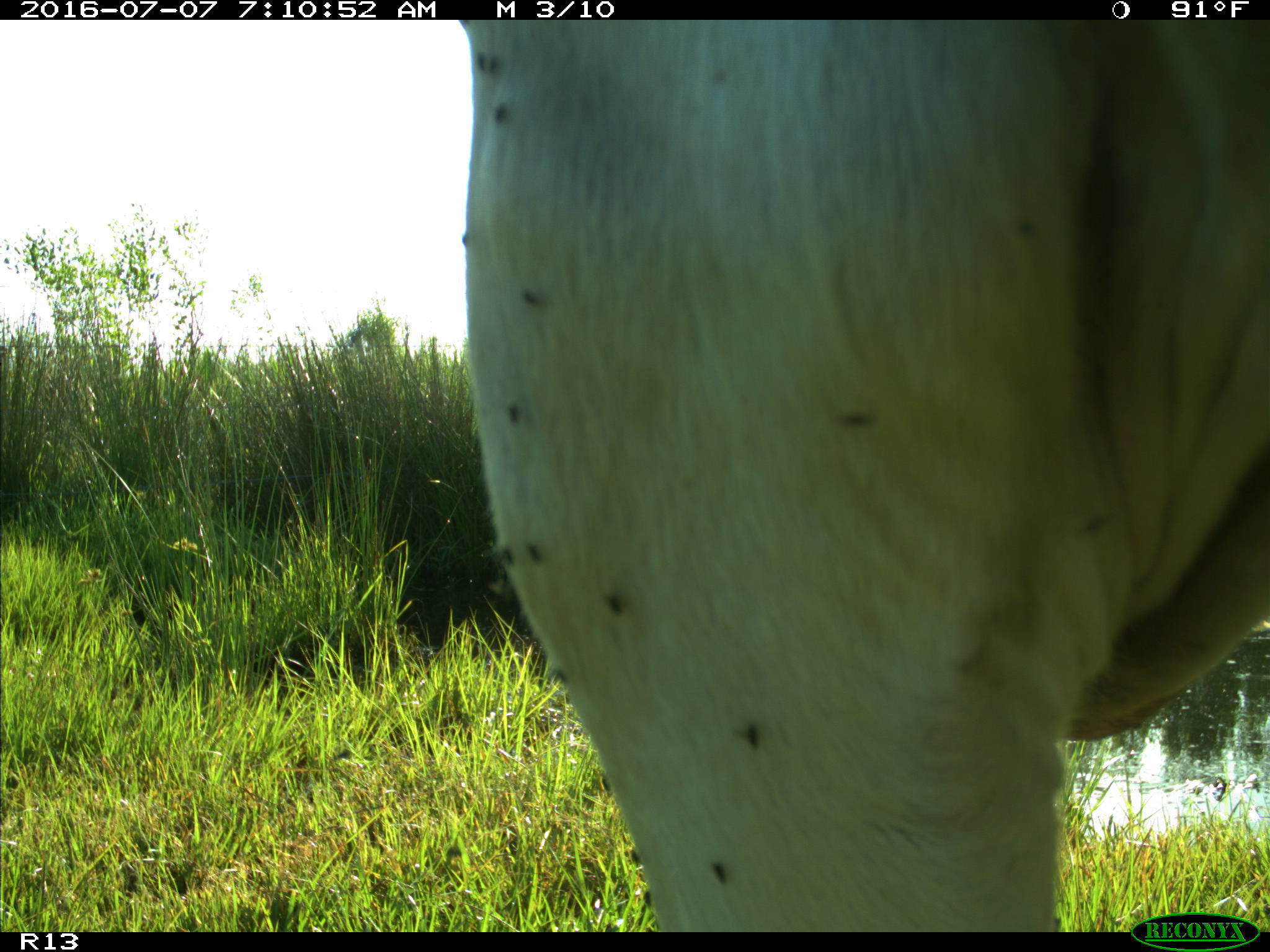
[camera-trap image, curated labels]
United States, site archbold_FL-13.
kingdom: Animalia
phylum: Chordata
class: Mammalia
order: Artiodactyla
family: Bovidae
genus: Bos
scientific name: Bos taurus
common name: domestic cow